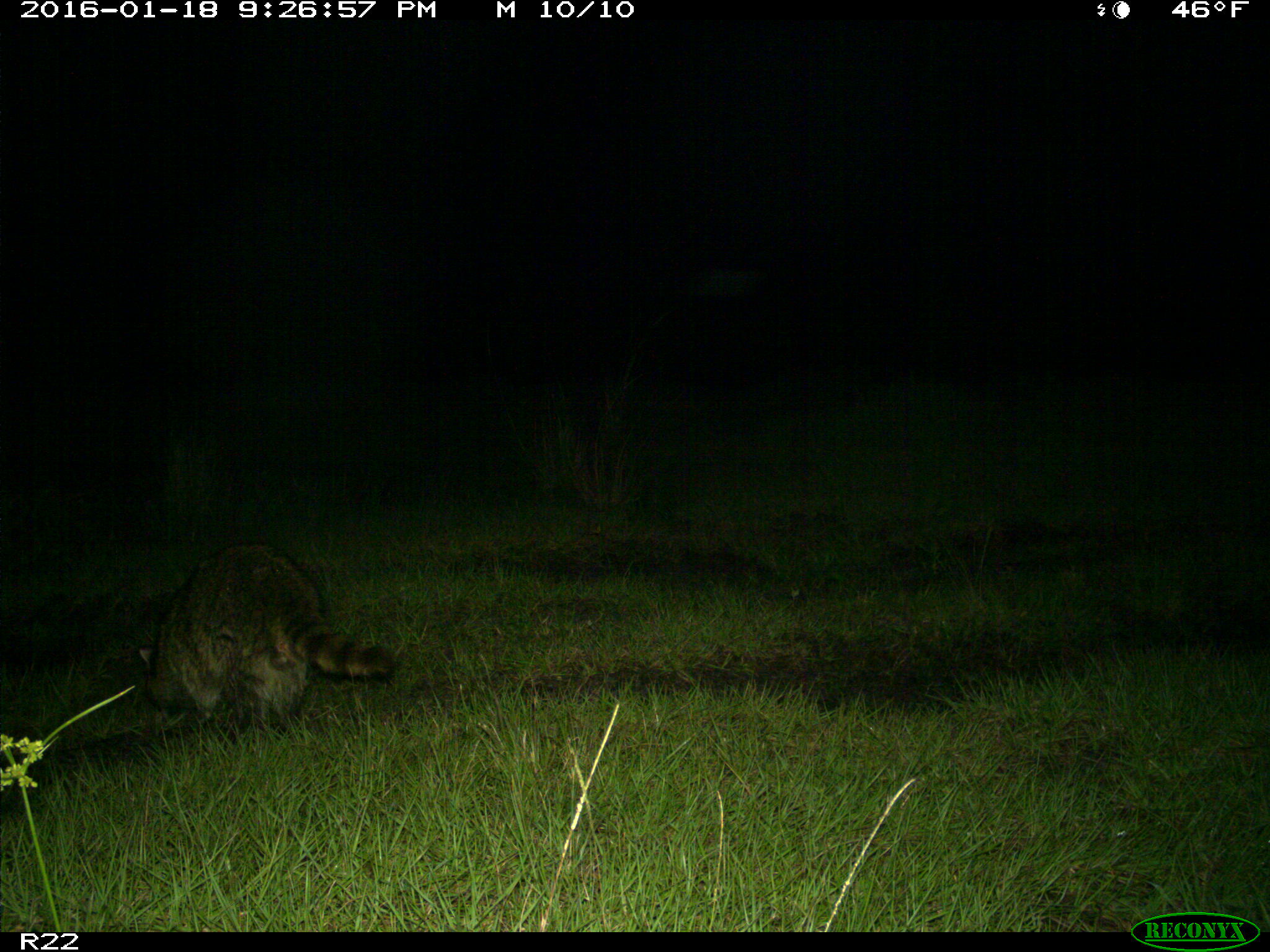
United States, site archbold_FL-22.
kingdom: Animalia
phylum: Chordata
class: Mammalia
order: Carnivora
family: Procyonidae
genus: Procyon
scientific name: Procyon lotor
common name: common raccoon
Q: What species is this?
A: Procyon lotor (common raccoon).